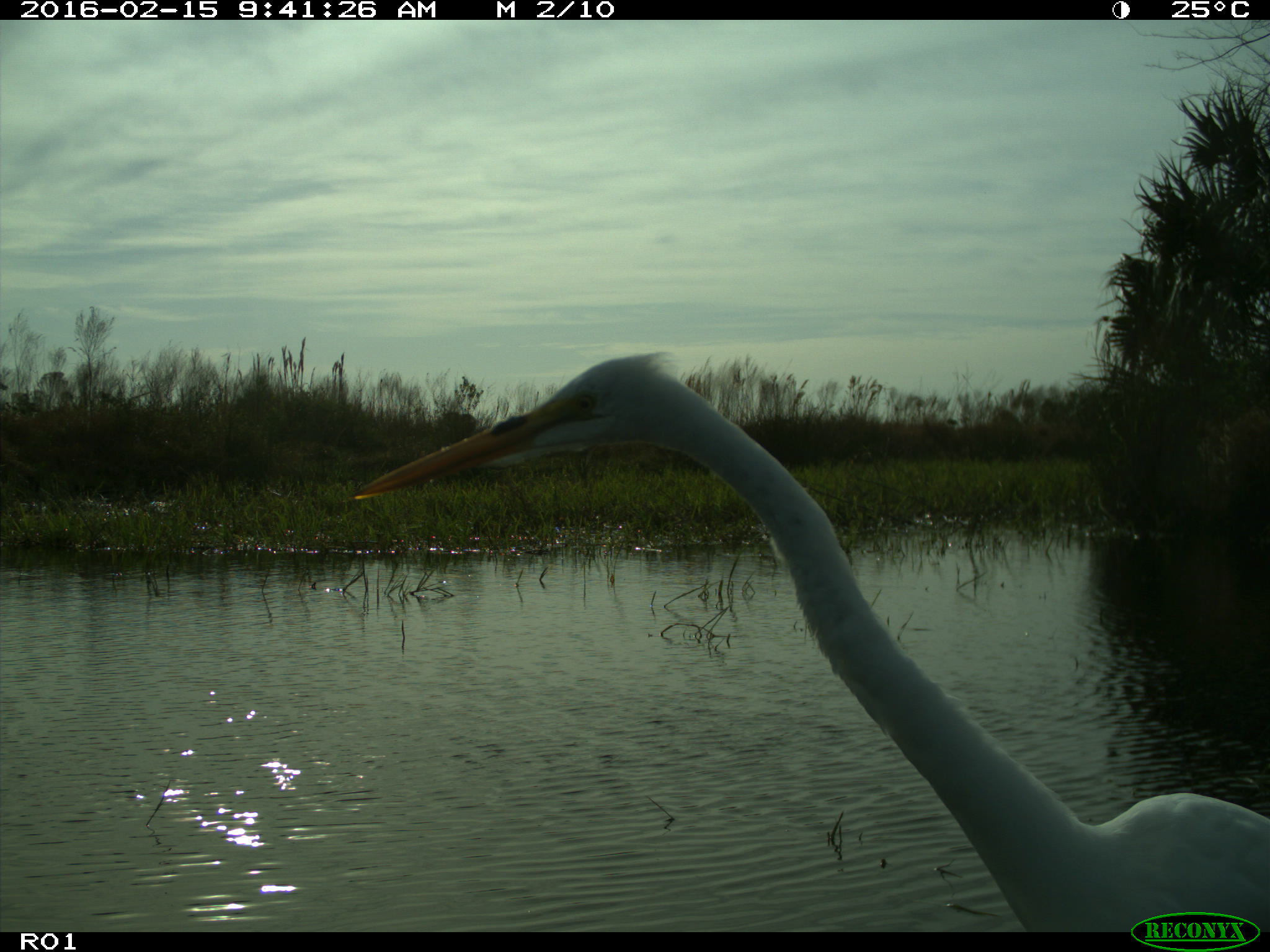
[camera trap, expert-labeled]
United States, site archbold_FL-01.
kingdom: Animalia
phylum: Chordata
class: Aves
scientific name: Aves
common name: birds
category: unidentified bird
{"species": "unidentified bird (birds) (Aves)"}